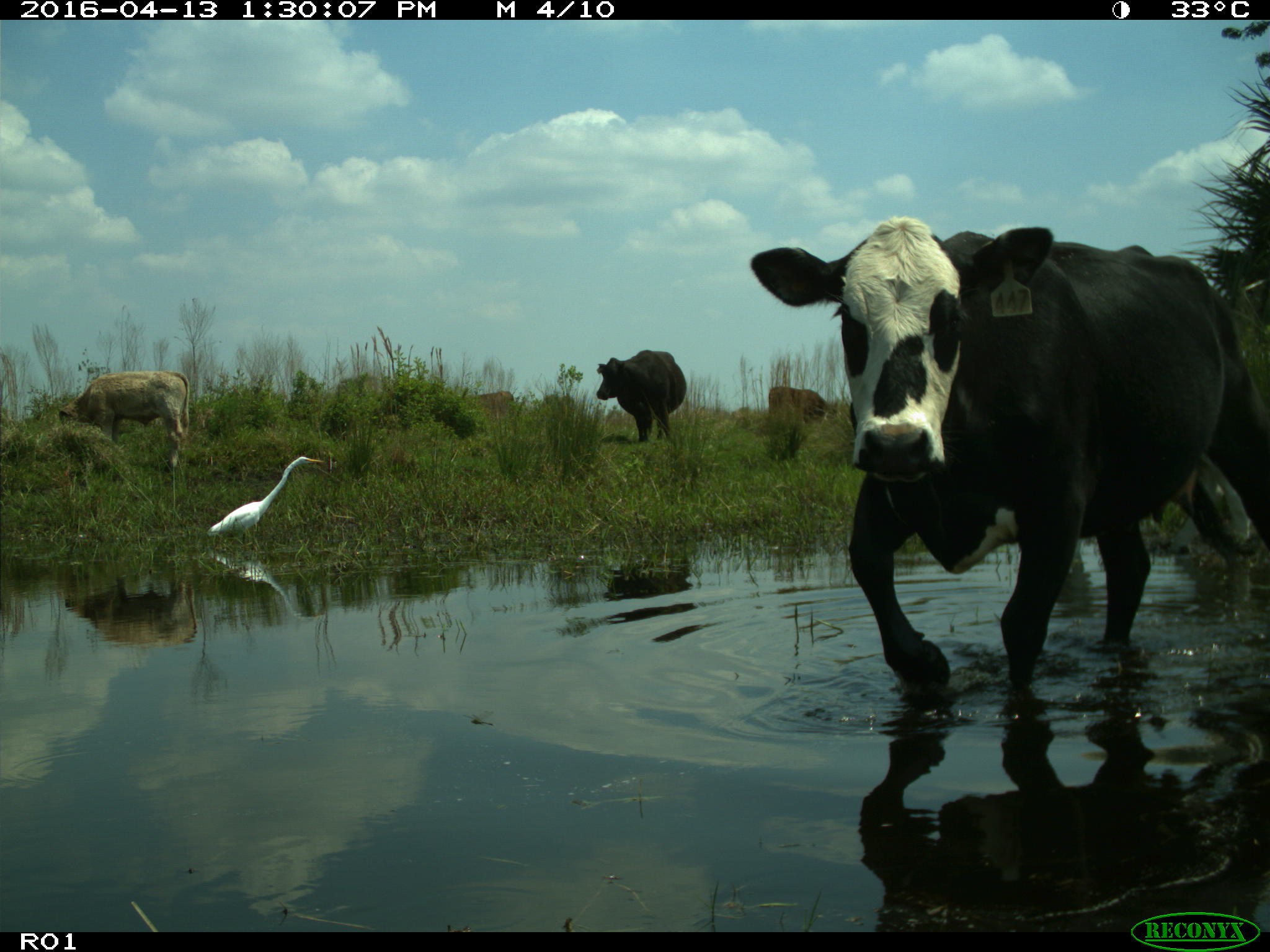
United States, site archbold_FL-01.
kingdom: Animalia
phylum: Chordata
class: Mammalia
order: Artiodactyla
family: Bovidae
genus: Bos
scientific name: Bos taurus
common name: domestic cow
Bos taurus (domestic cow).